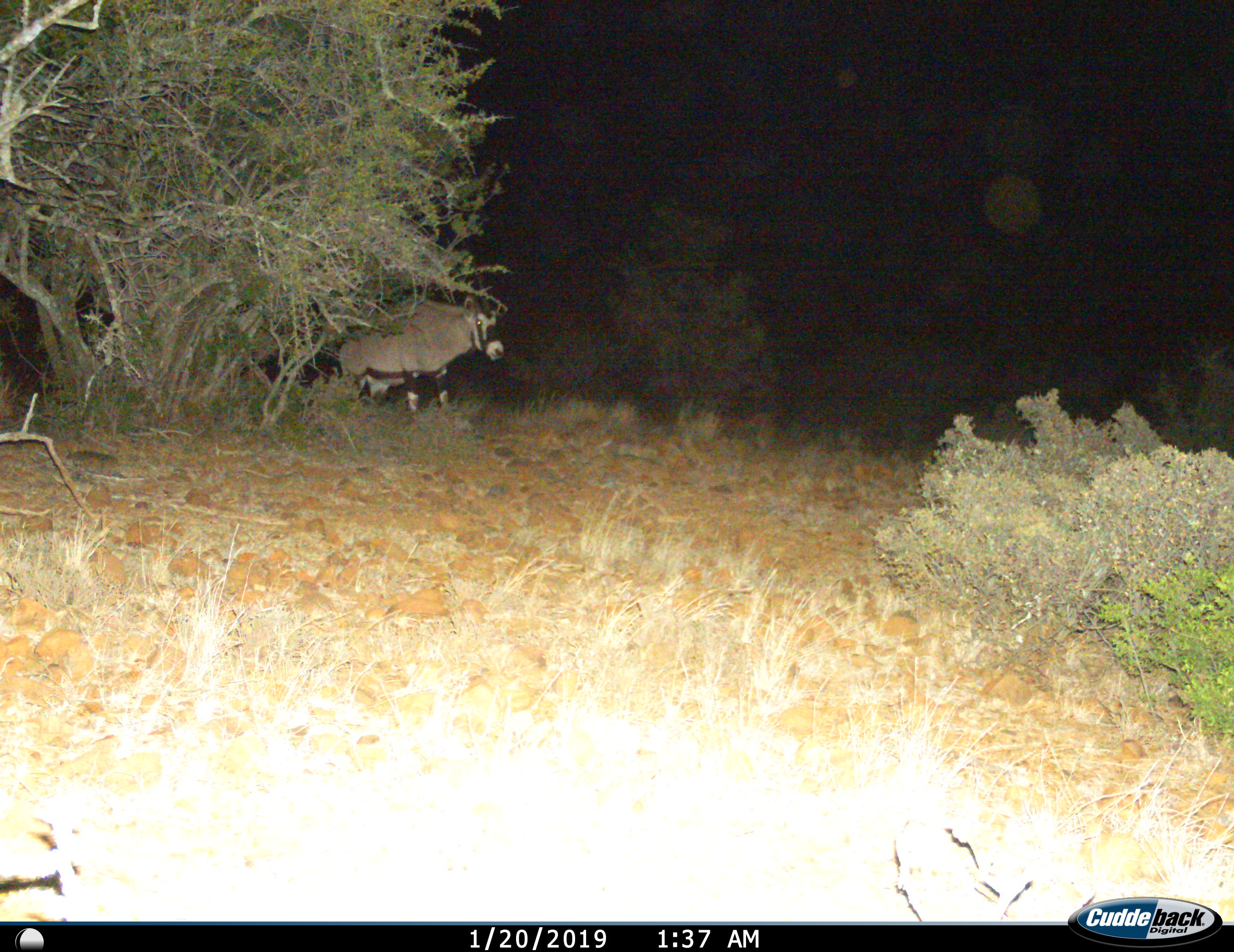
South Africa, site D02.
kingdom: Animalia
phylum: Chordata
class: Mammalia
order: Artiodactyla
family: Bovidae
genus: Oryx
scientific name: Oryx gazella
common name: gemsbok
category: gemsbokoryx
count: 1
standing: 50%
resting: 10%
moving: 40%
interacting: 0%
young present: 0%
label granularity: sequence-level